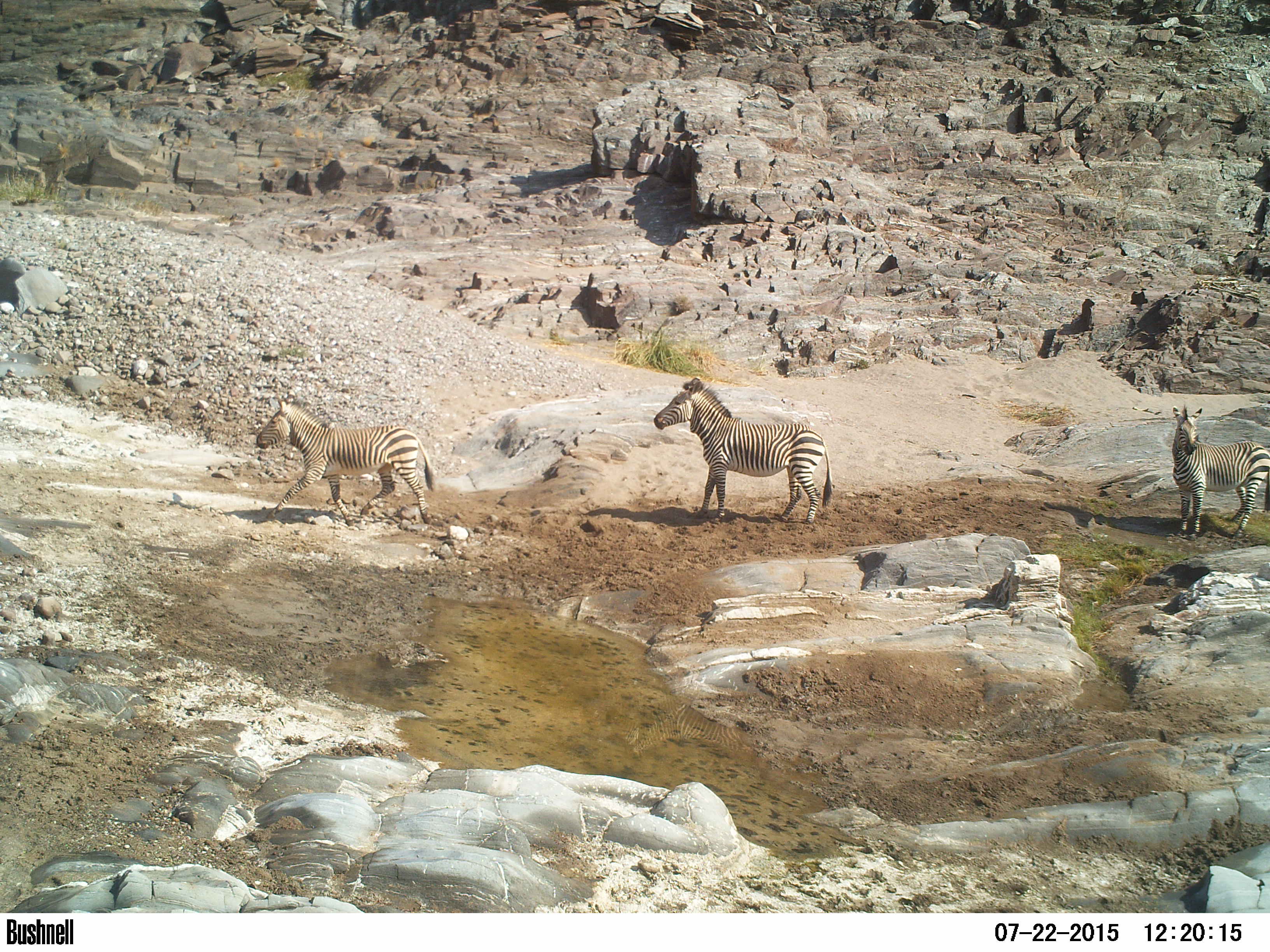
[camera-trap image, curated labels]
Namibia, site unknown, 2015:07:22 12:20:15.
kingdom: Animalia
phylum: Chordata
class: Mammalia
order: Perissodactyla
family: Equidae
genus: Equus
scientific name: Equus zebra hartmannae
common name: hartmann's mountain zebra